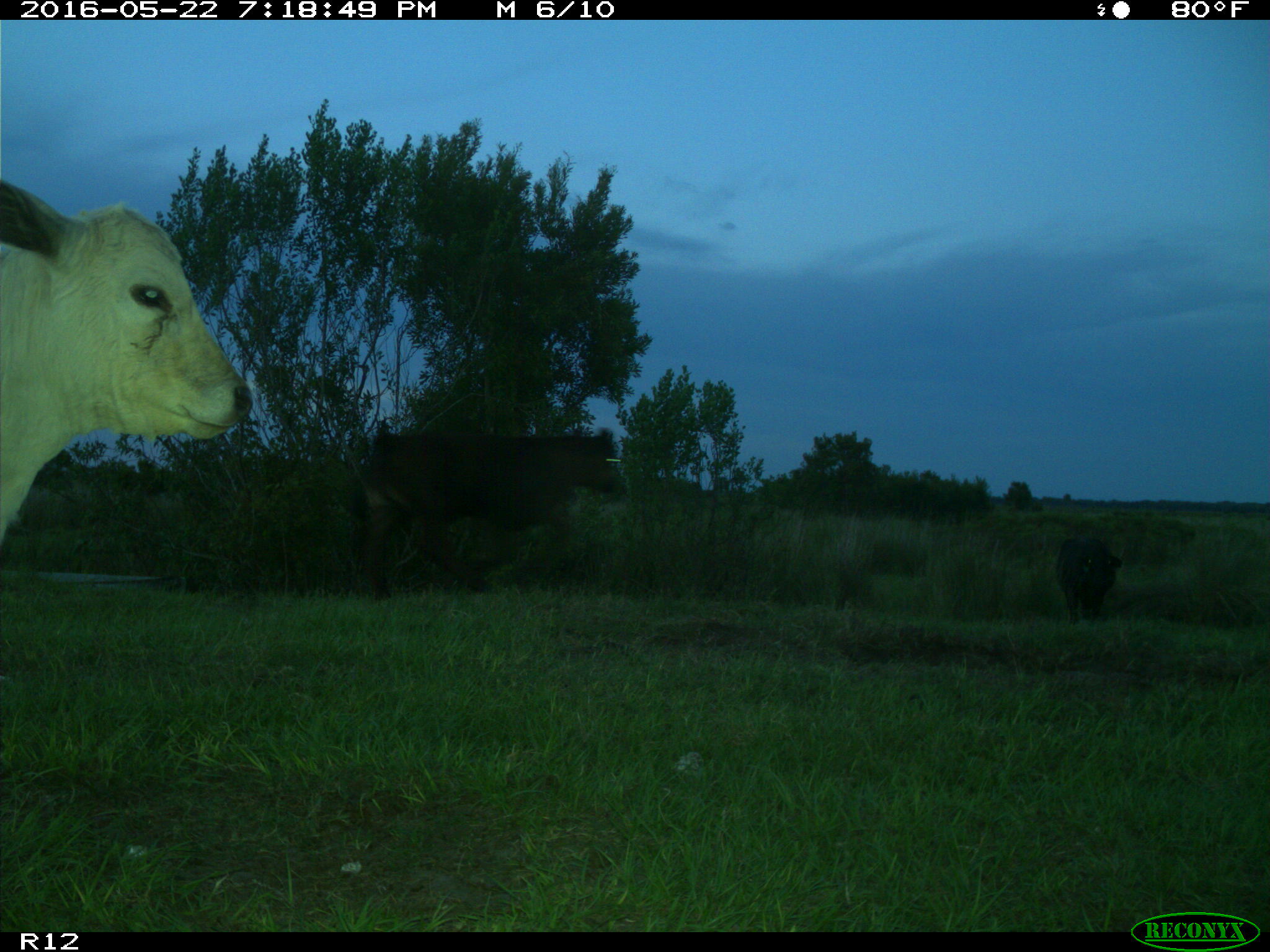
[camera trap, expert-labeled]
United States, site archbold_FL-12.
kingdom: Animalia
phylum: Chordata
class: Mammalia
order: Artiodactyla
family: Bovidae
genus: Bos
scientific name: Bos taurus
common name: domestic cow